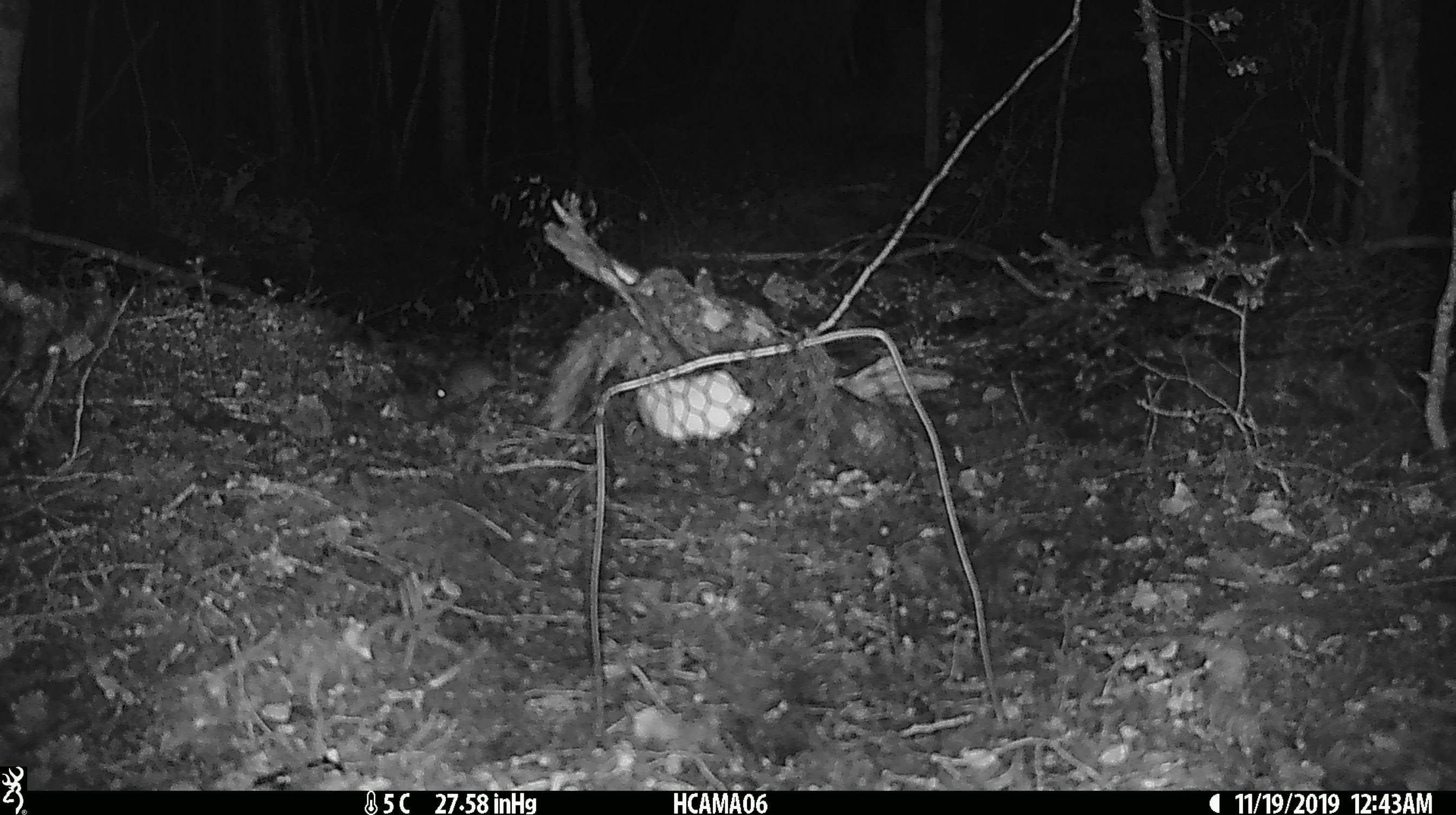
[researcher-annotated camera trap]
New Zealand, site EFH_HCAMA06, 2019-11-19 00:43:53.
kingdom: Animalia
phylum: Chordata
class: Mammalia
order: Rodentia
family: Muridae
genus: Mus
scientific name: Mus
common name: mouse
Mouse (Mus).